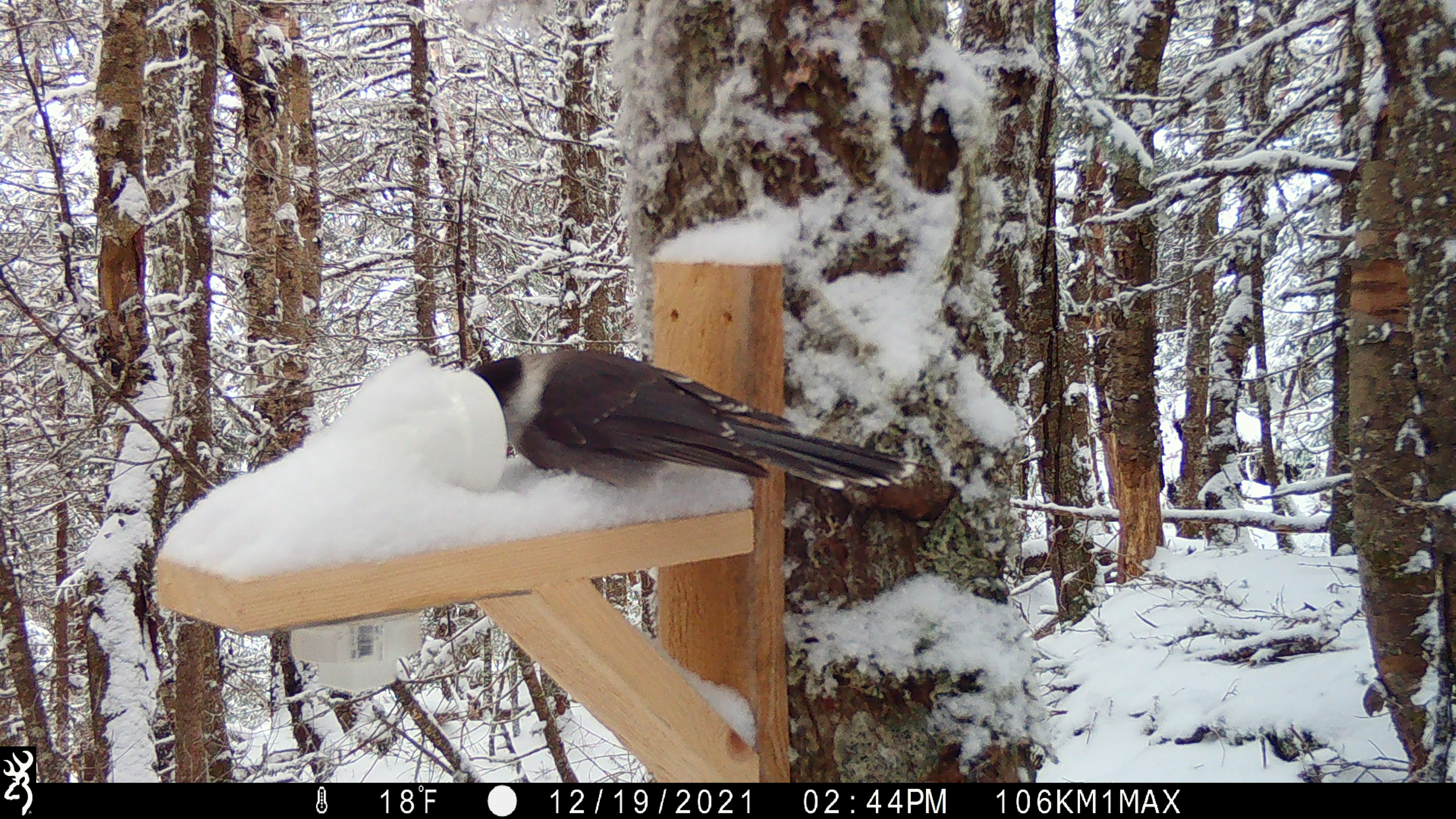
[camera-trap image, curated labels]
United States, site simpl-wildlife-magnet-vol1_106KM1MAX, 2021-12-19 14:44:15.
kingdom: Animalia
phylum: Chordata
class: Aves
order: Passeriformes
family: Corvidae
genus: Perisoreus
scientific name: Perisoreus canadensis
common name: canada jay